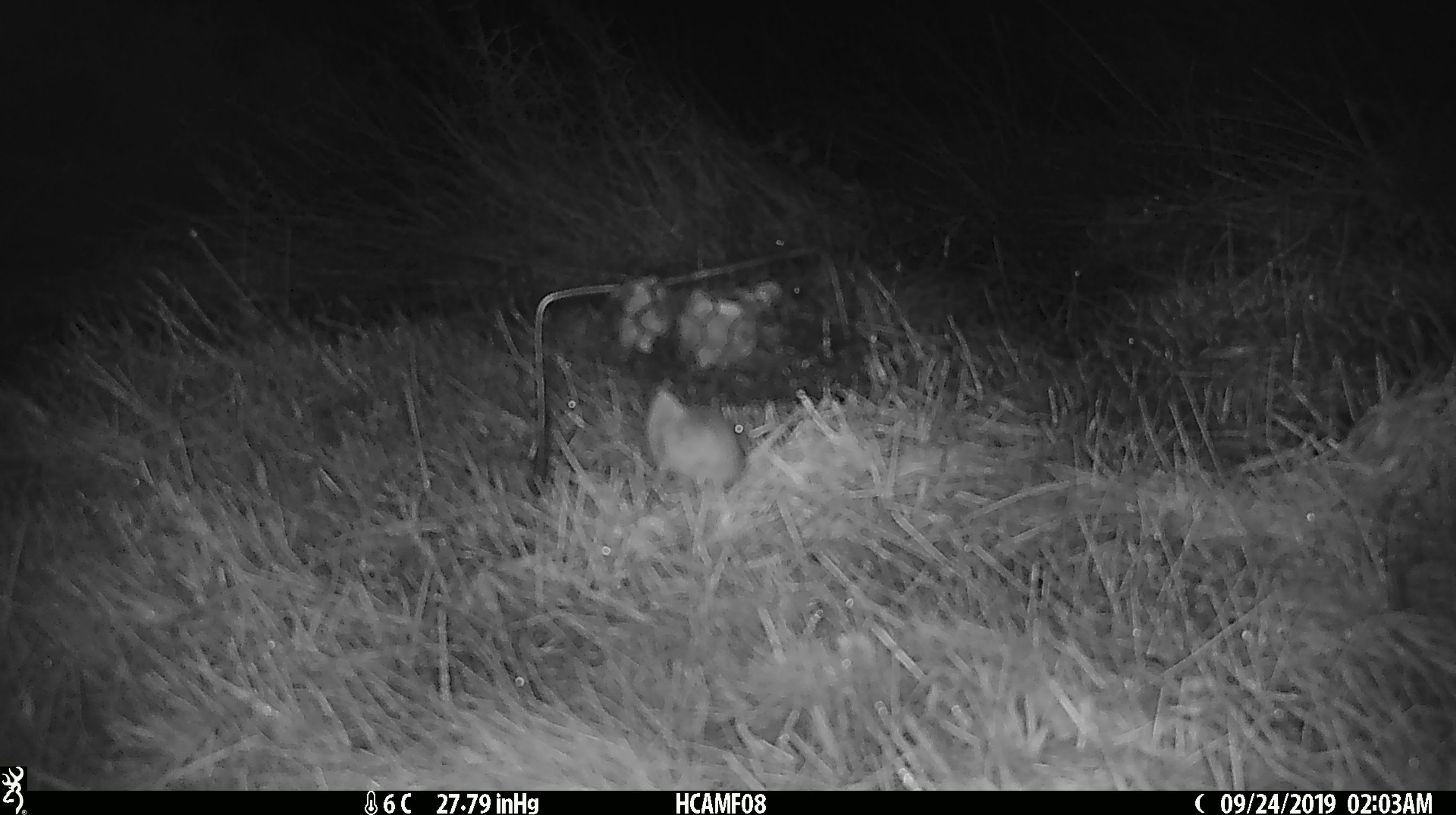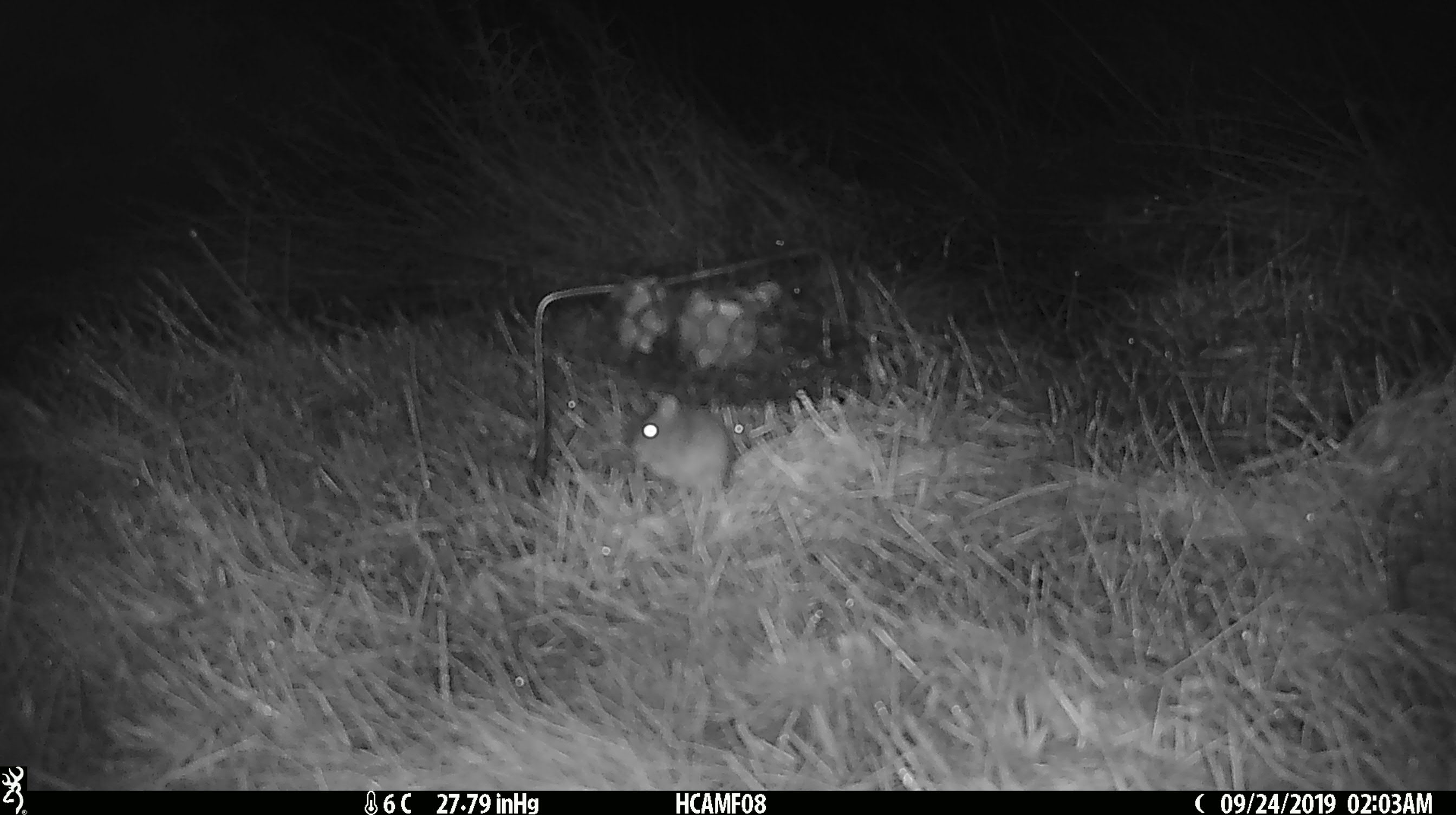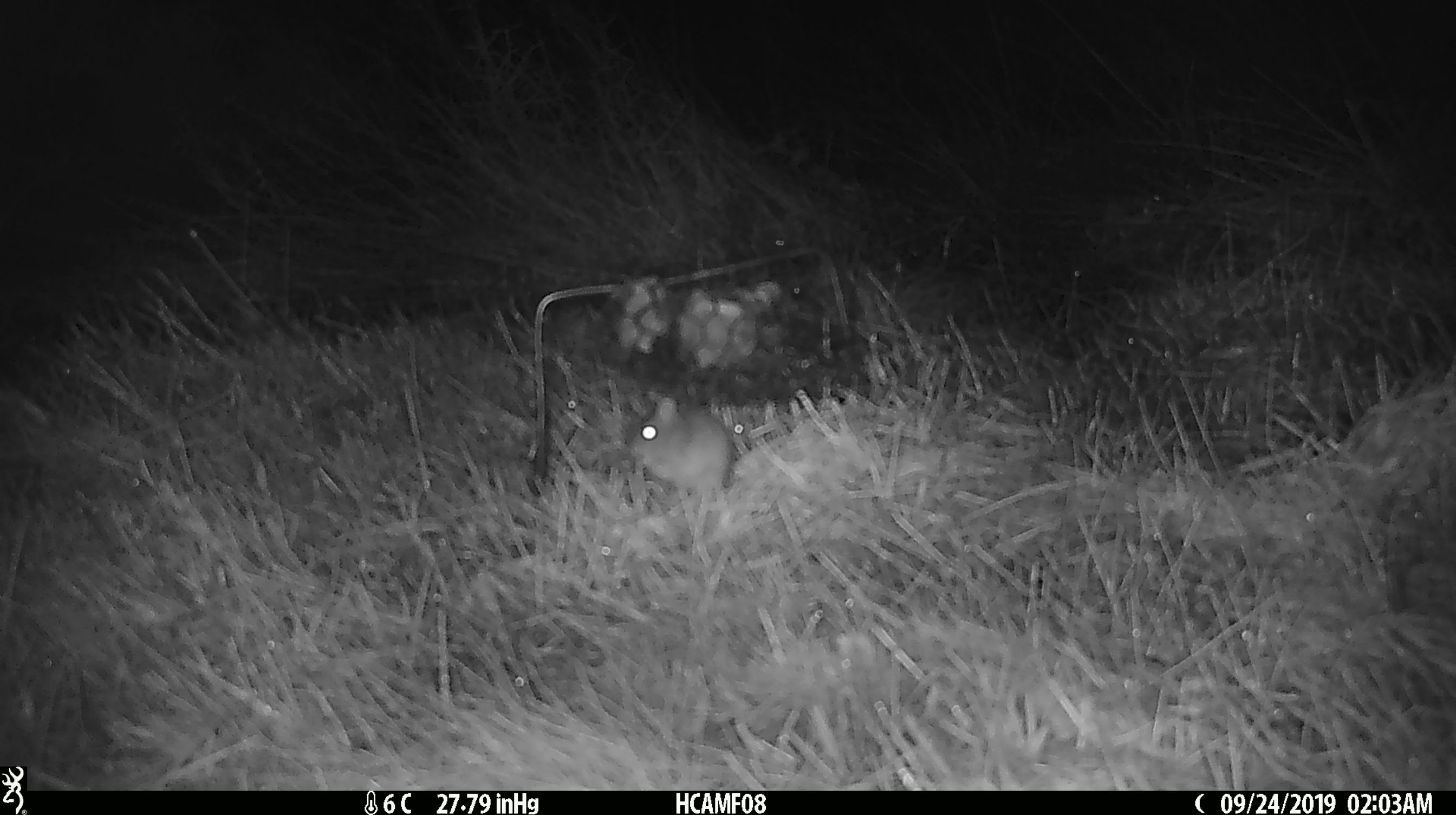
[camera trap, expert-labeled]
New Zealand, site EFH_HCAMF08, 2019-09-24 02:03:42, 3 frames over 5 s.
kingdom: Animalia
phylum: Chordata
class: Mammalia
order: Rodentia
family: Muridae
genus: Mus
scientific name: Mus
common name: mouse